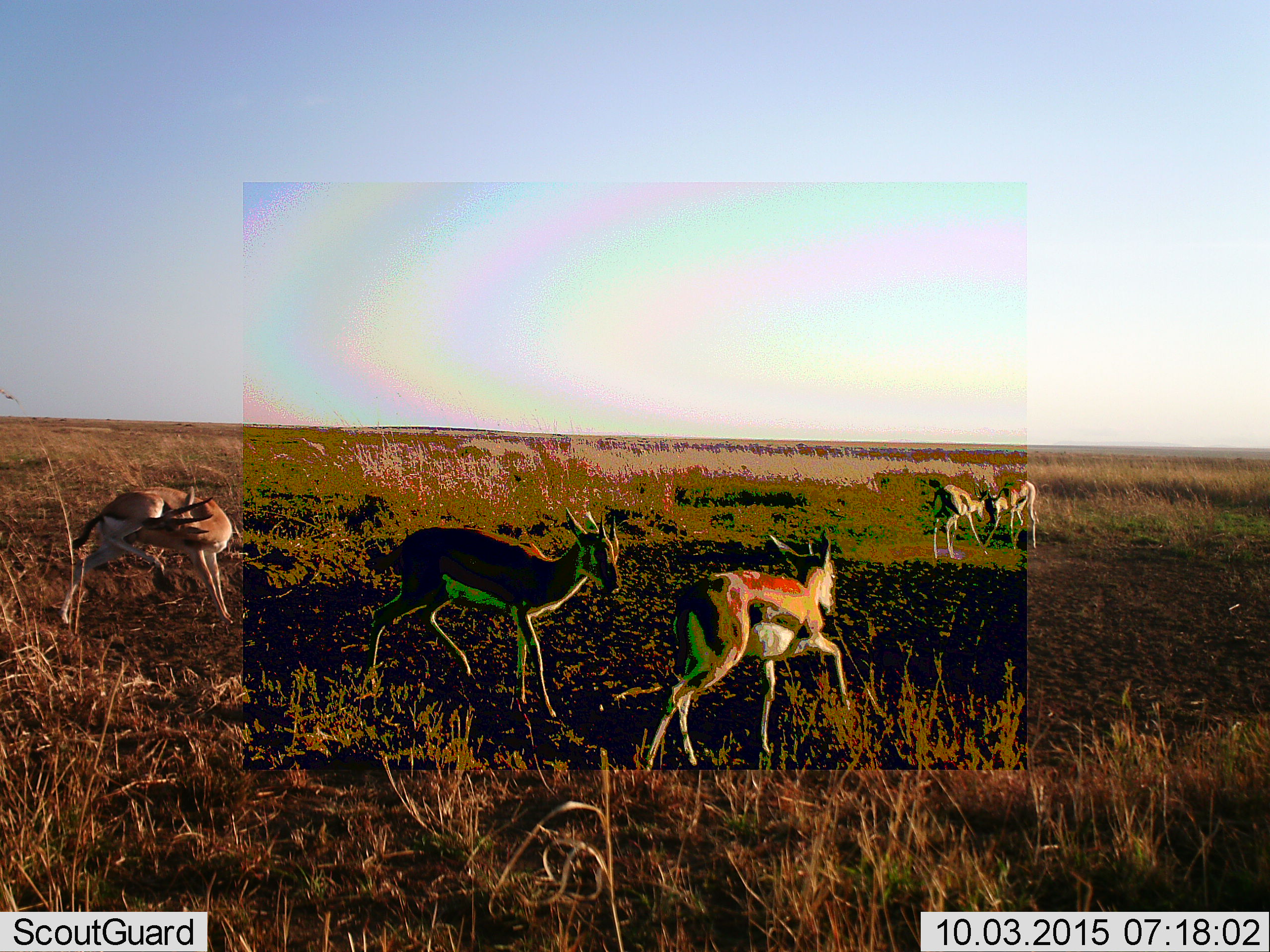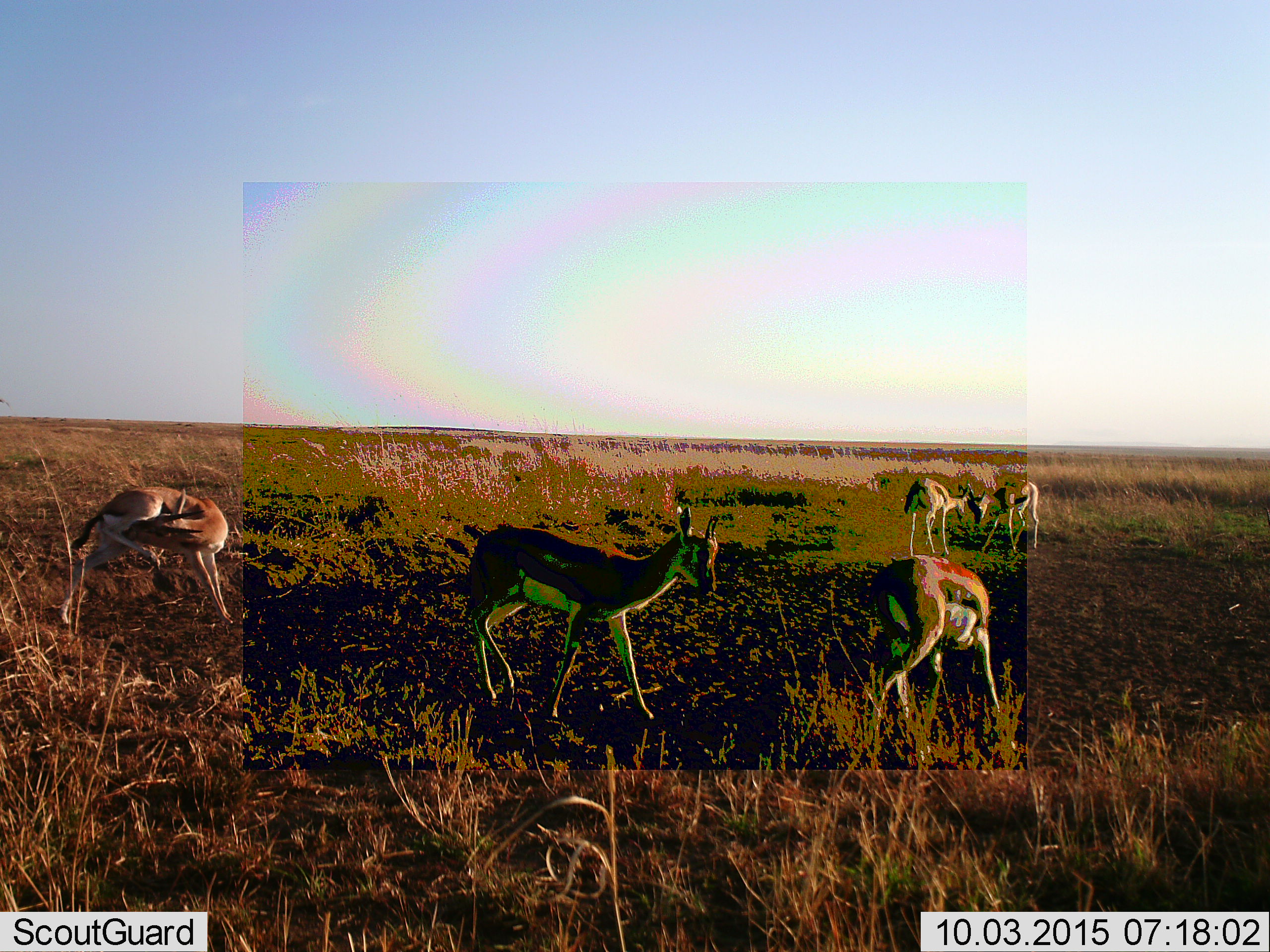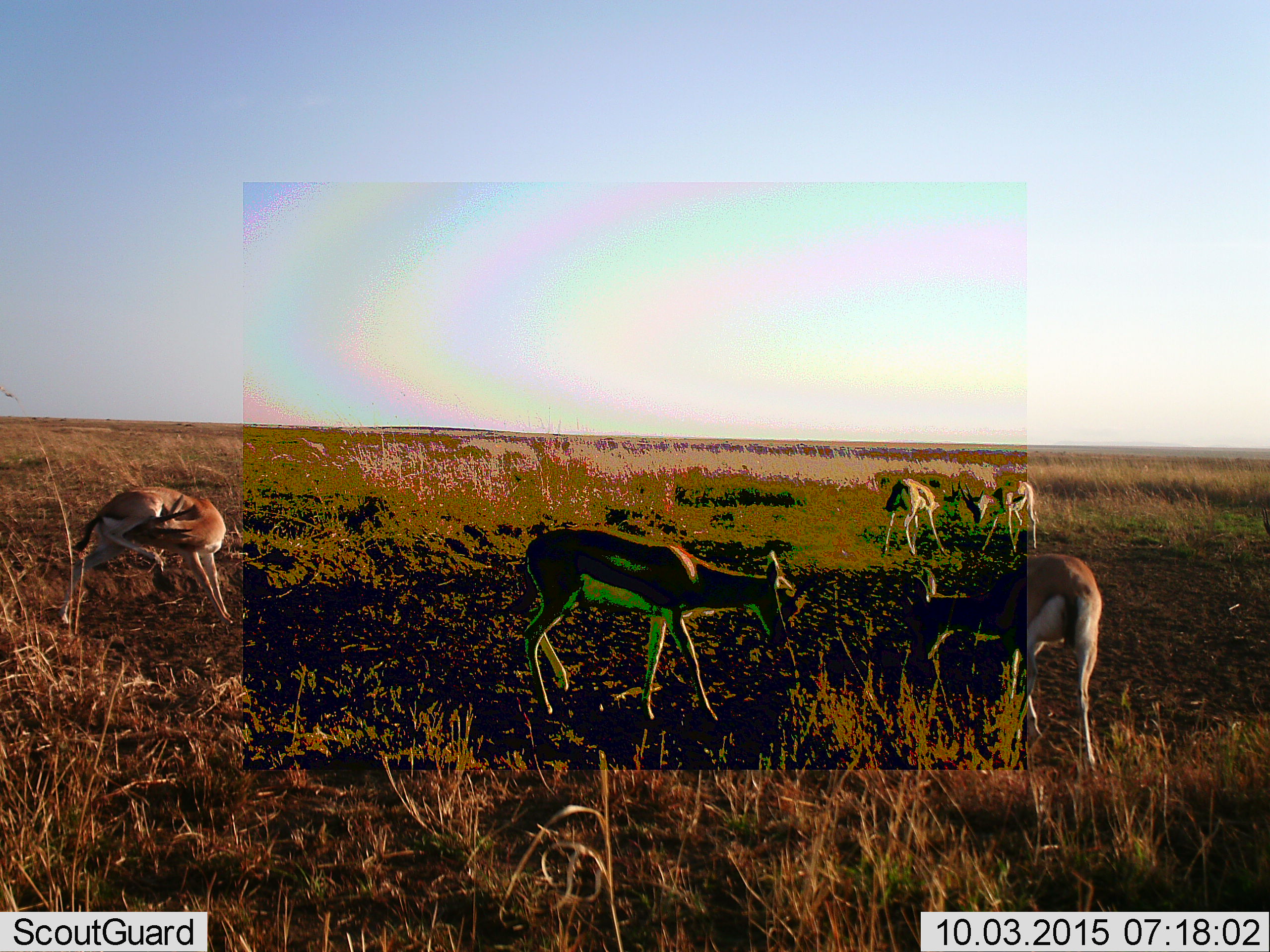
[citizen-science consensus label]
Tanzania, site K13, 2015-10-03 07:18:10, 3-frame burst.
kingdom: Animalia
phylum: Chordata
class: Mammalia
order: Artiodactyla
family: Bovidae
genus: Eudorcas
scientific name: Eudorcas thomsonii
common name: thomson's gazelle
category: gazellethomsons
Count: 5.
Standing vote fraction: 44%.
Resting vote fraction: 0%.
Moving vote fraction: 56%.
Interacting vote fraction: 100%.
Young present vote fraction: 11%.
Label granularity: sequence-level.